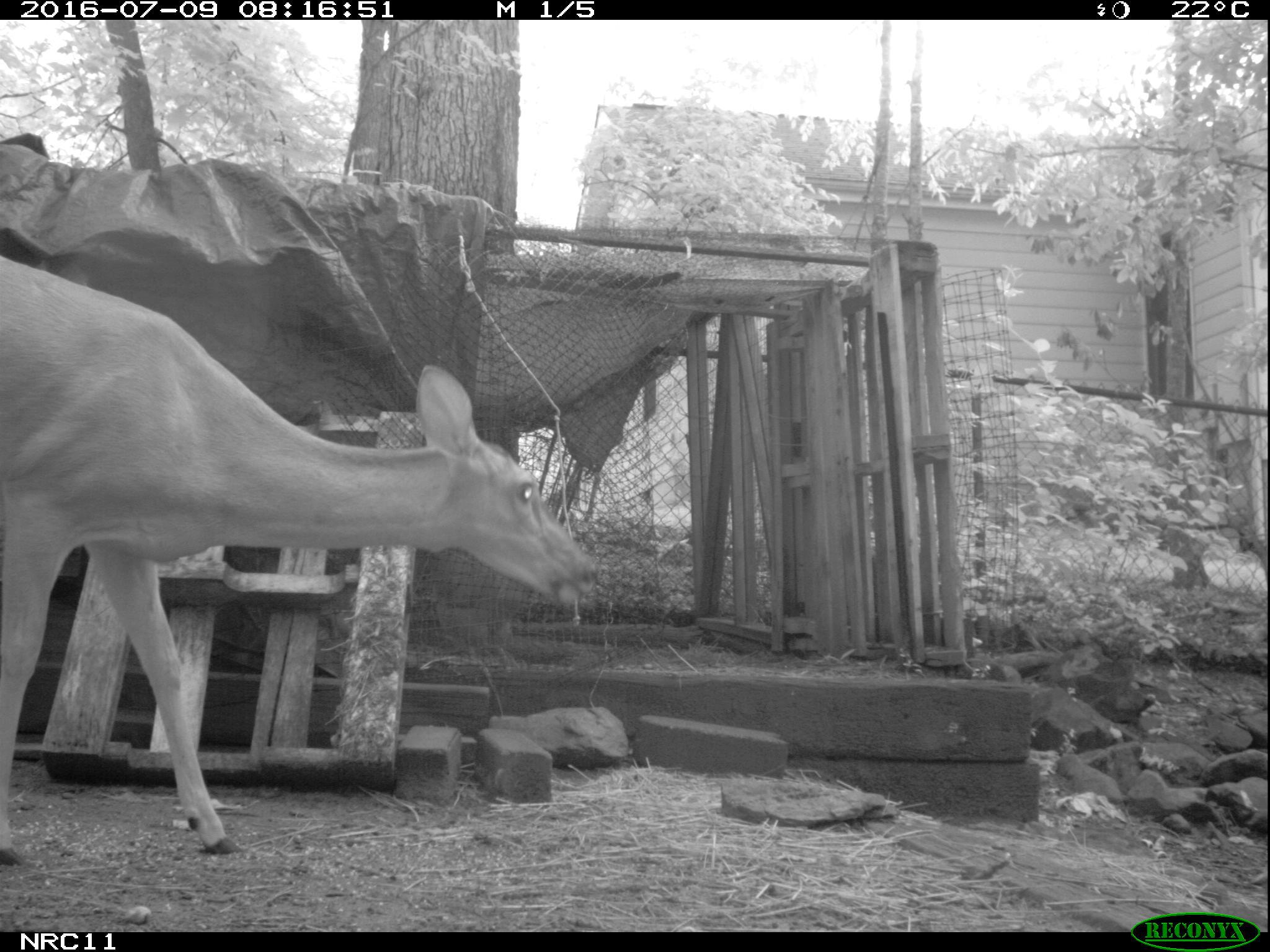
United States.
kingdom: Animalia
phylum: Chordata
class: Mammalia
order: Artiodactyla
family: Cervidae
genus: Odocoileus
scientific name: Odocoileus virginianus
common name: white-tailed deer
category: White Tailed Deer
White Tailed Deer (white-tailed deer) (Odocoileus virginianus).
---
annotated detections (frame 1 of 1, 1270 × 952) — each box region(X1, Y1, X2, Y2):
White Tailed Deer: region(0, 246, 605, 870)